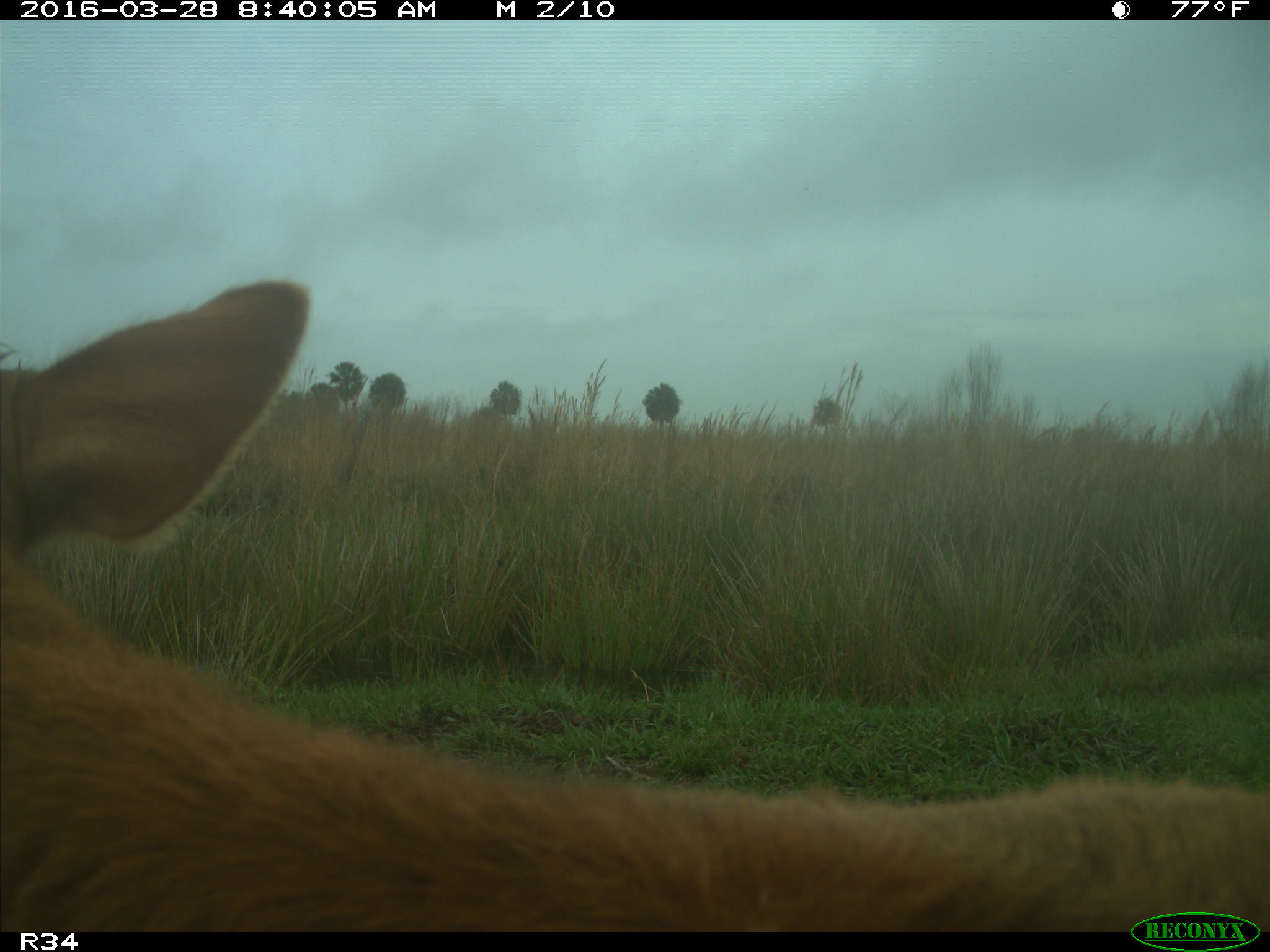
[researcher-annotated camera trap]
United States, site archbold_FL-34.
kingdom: Animalia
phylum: Chordata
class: Mammalia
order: Artiodactyla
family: Bovidae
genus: Bos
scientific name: Bos taurus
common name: domestic cow